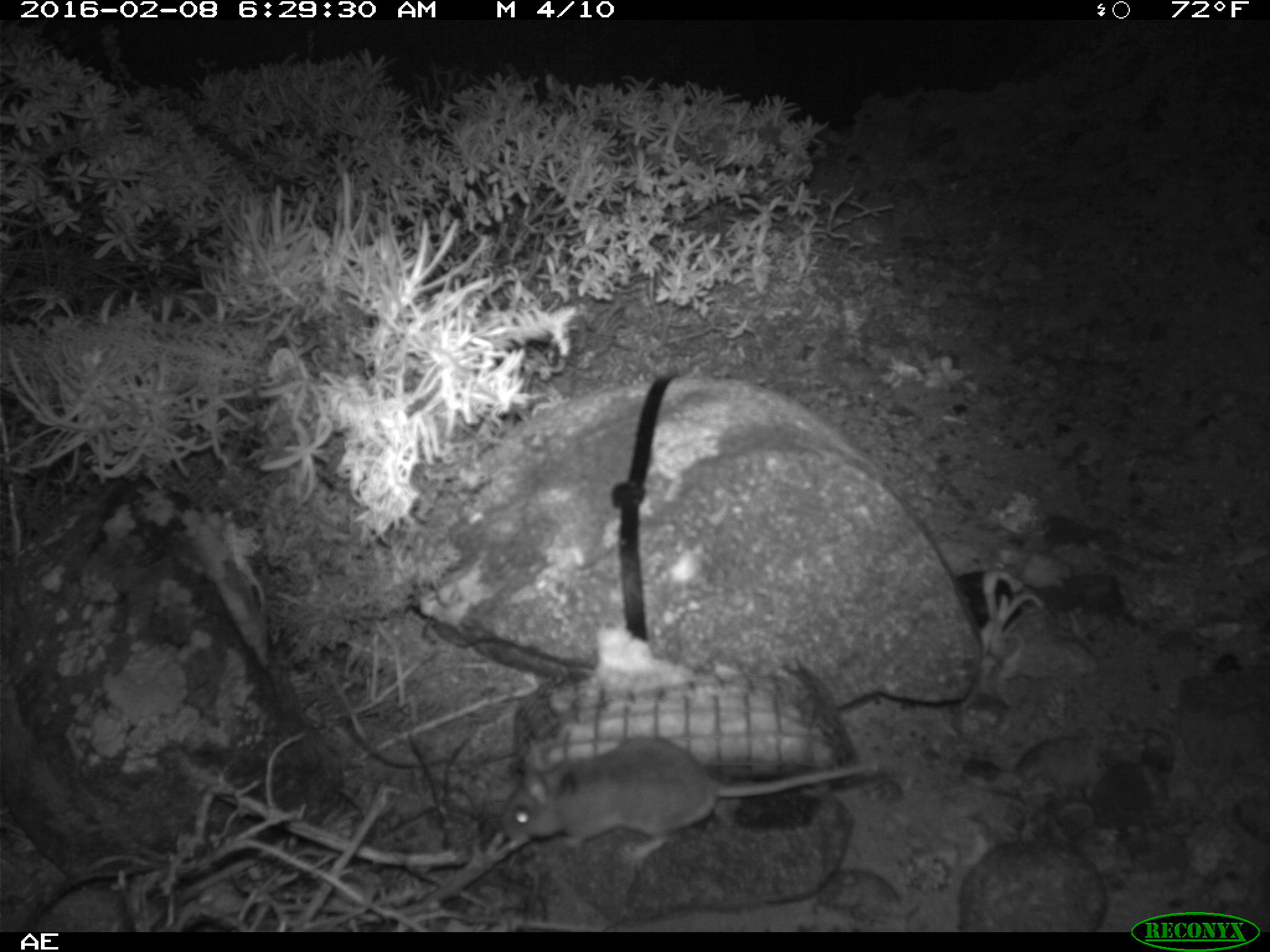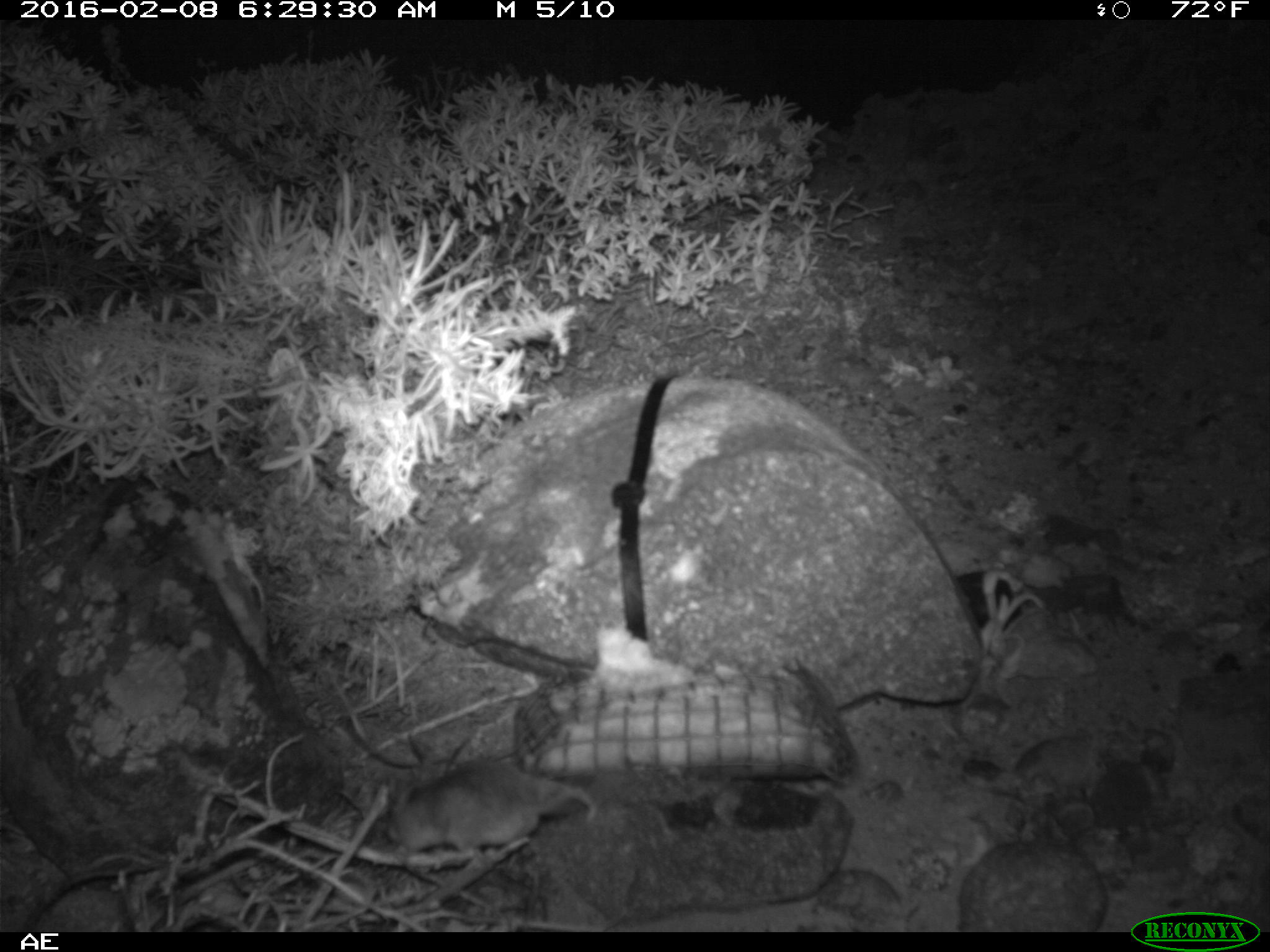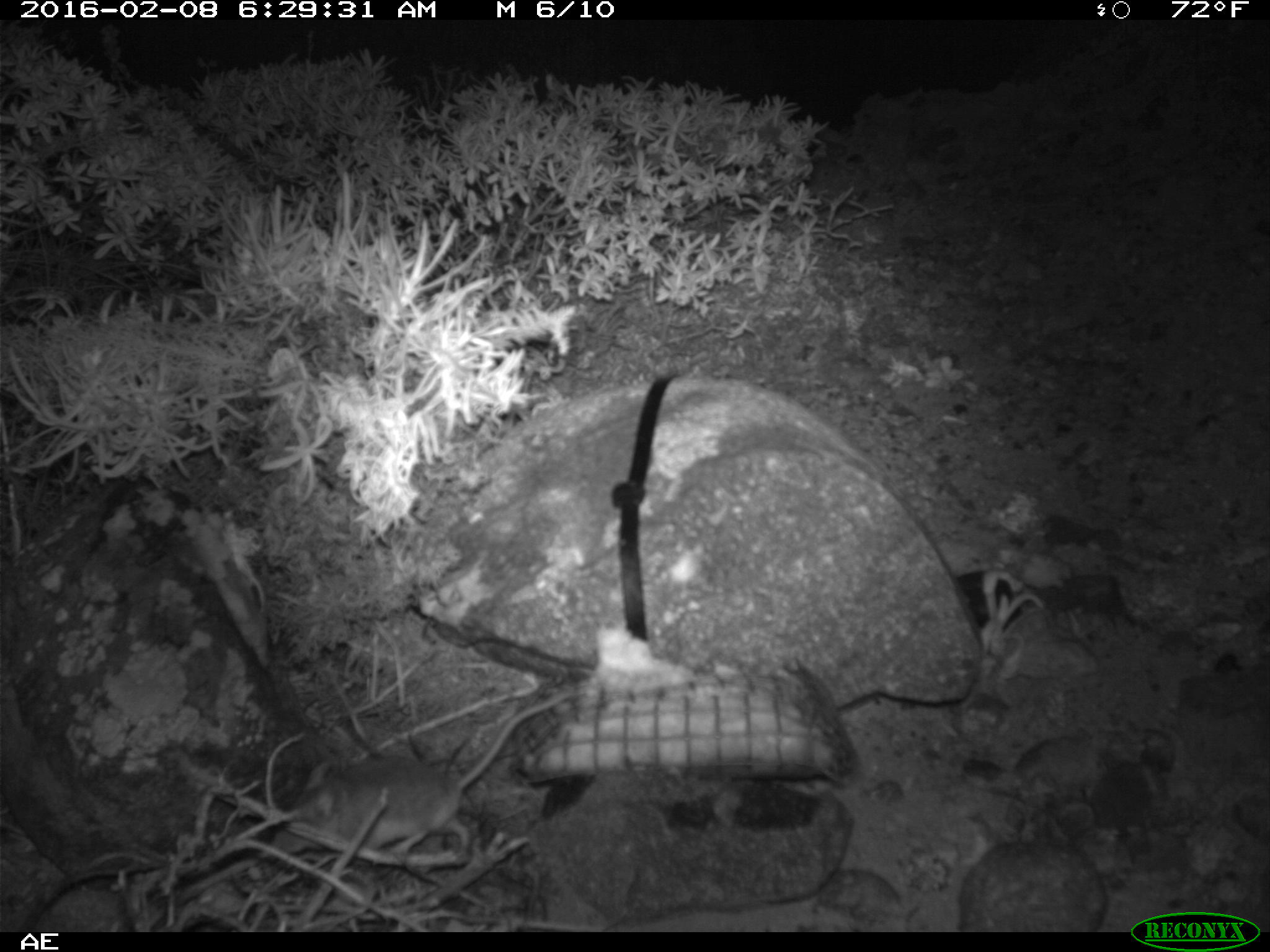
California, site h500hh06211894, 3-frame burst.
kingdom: Animalia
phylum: Chordata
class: Mammalia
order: Rodentia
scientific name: Rodentia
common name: rodent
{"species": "rodent (Rodentia)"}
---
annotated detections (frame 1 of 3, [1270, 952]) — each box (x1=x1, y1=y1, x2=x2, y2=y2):
rodent: (x1=505, y1=732, x2=875, y2=863)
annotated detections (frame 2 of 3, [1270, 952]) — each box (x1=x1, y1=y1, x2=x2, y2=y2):
rodent: (x1=383, y1=755, x2=598, y2=864)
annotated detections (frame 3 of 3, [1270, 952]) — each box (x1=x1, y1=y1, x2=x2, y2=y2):
rodent: (x1=288, y1=684, x2=592, y2=857)